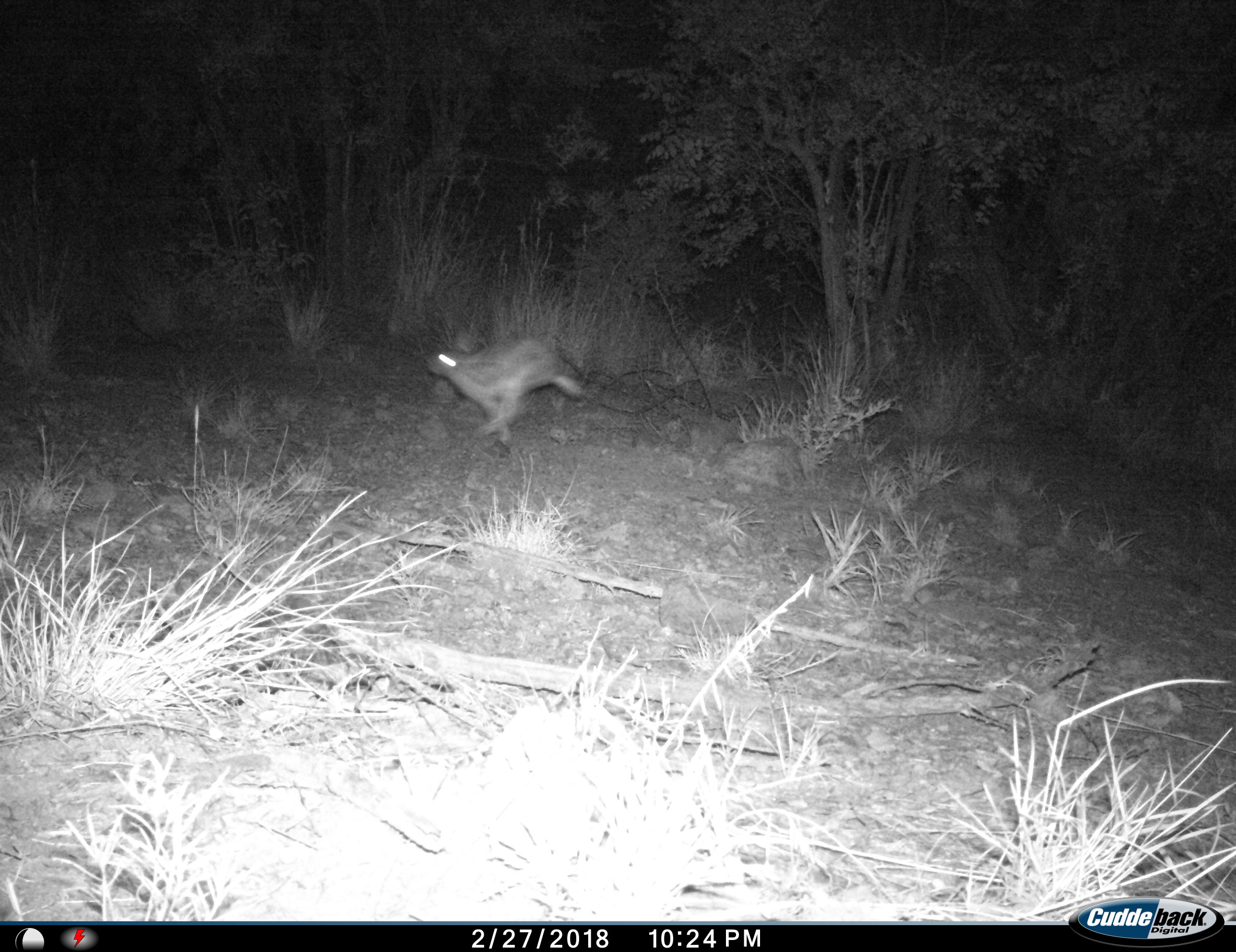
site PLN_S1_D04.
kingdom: Animalia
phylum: Chordata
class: Mammalia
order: Lagomorpha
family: Leporidae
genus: Lepus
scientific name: Lepus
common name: hare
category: hareunknown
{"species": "hareunknown (hare) (Lepus)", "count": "1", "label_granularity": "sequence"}